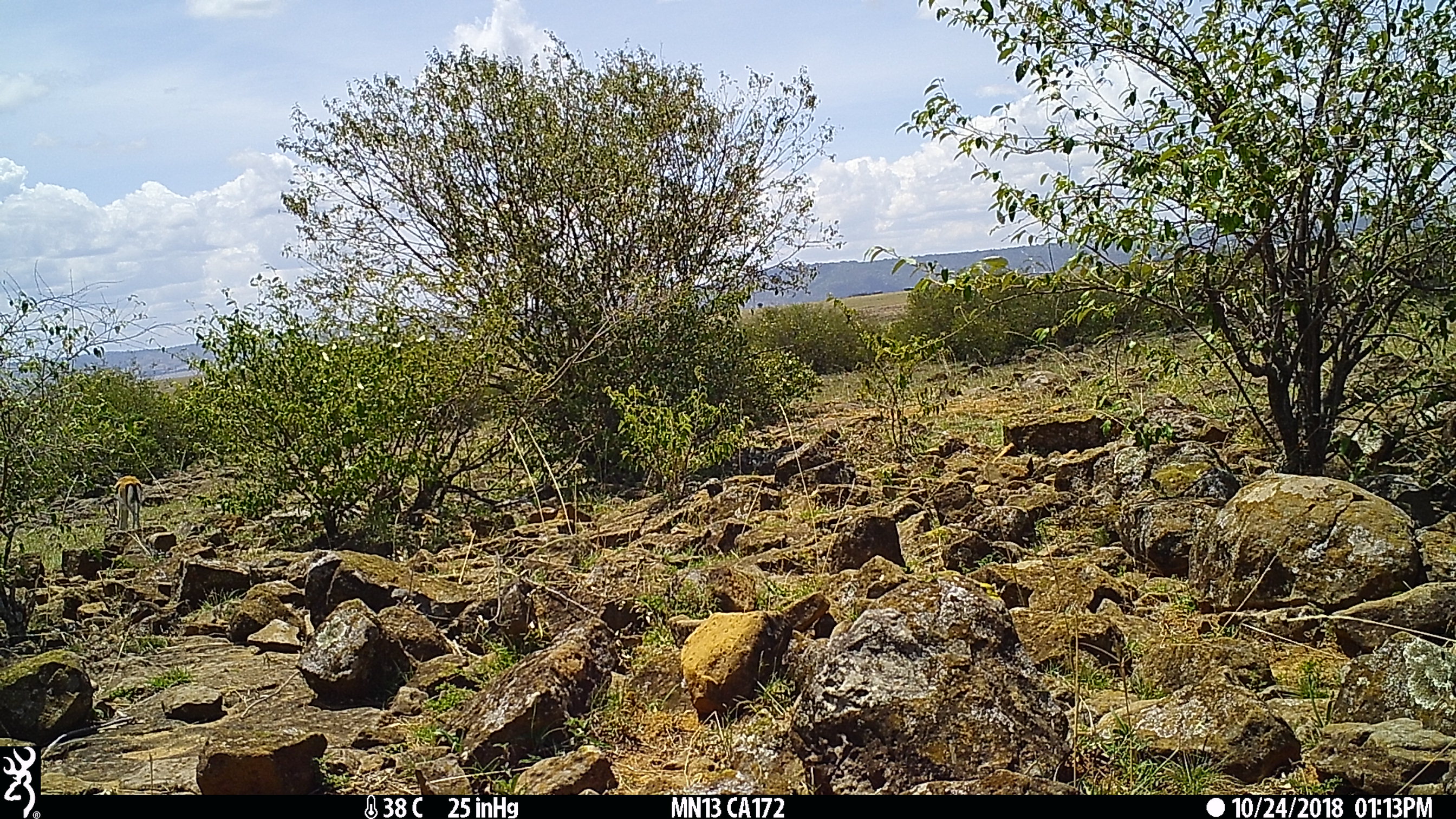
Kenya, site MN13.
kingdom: Animalia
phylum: Chordata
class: Mammalia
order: Artiodactyla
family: Bovidae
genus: Eudorcas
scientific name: Eudorcas thomsonii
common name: thomon's gazelle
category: gazelle thomsons